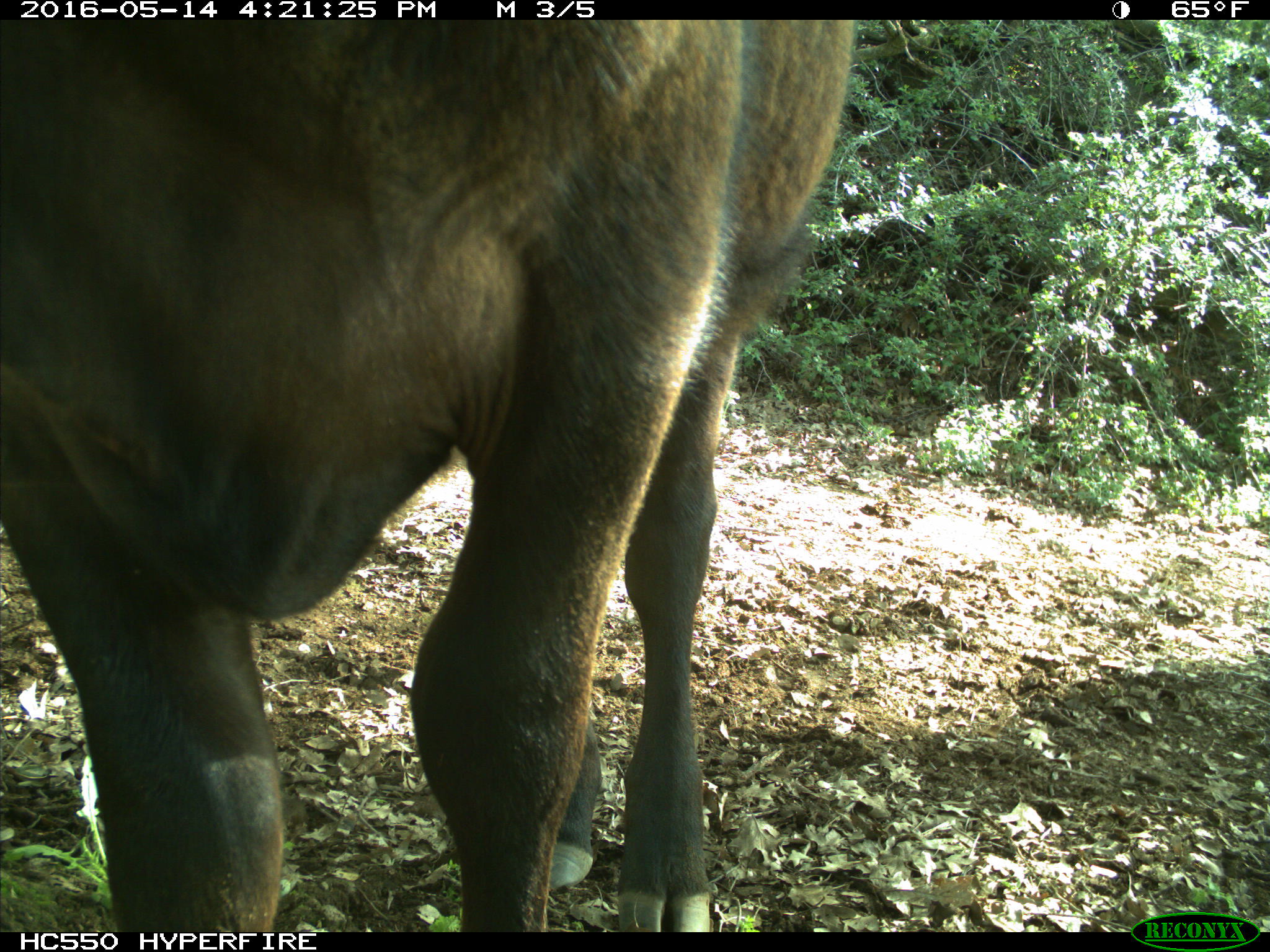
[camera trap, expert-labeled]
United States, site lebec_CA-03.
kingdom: Animalia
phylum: Chordata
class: Mammalia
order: Artiodactyla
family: Bovidae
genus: Bos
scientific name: Bos taurus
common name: domestic cow